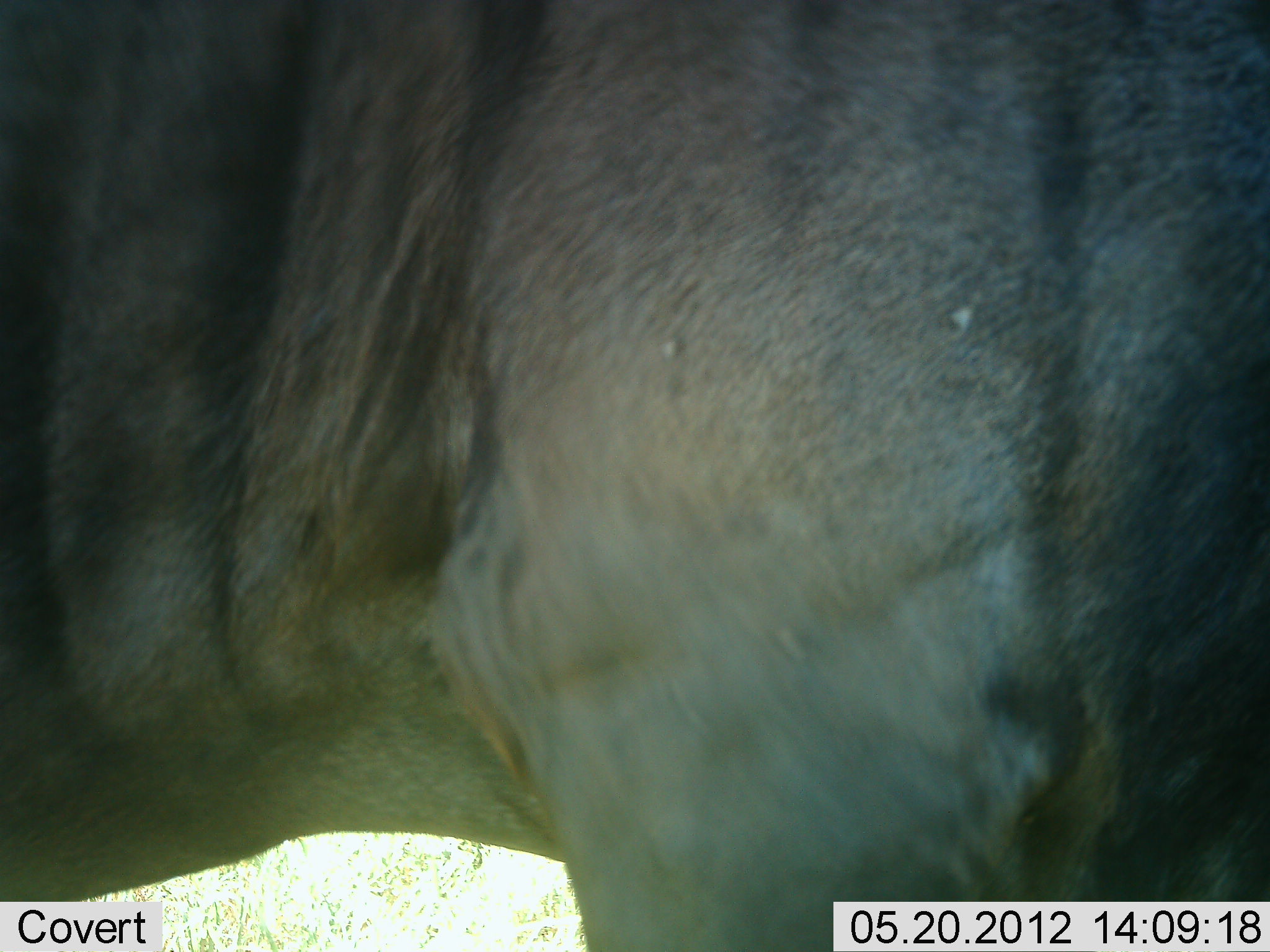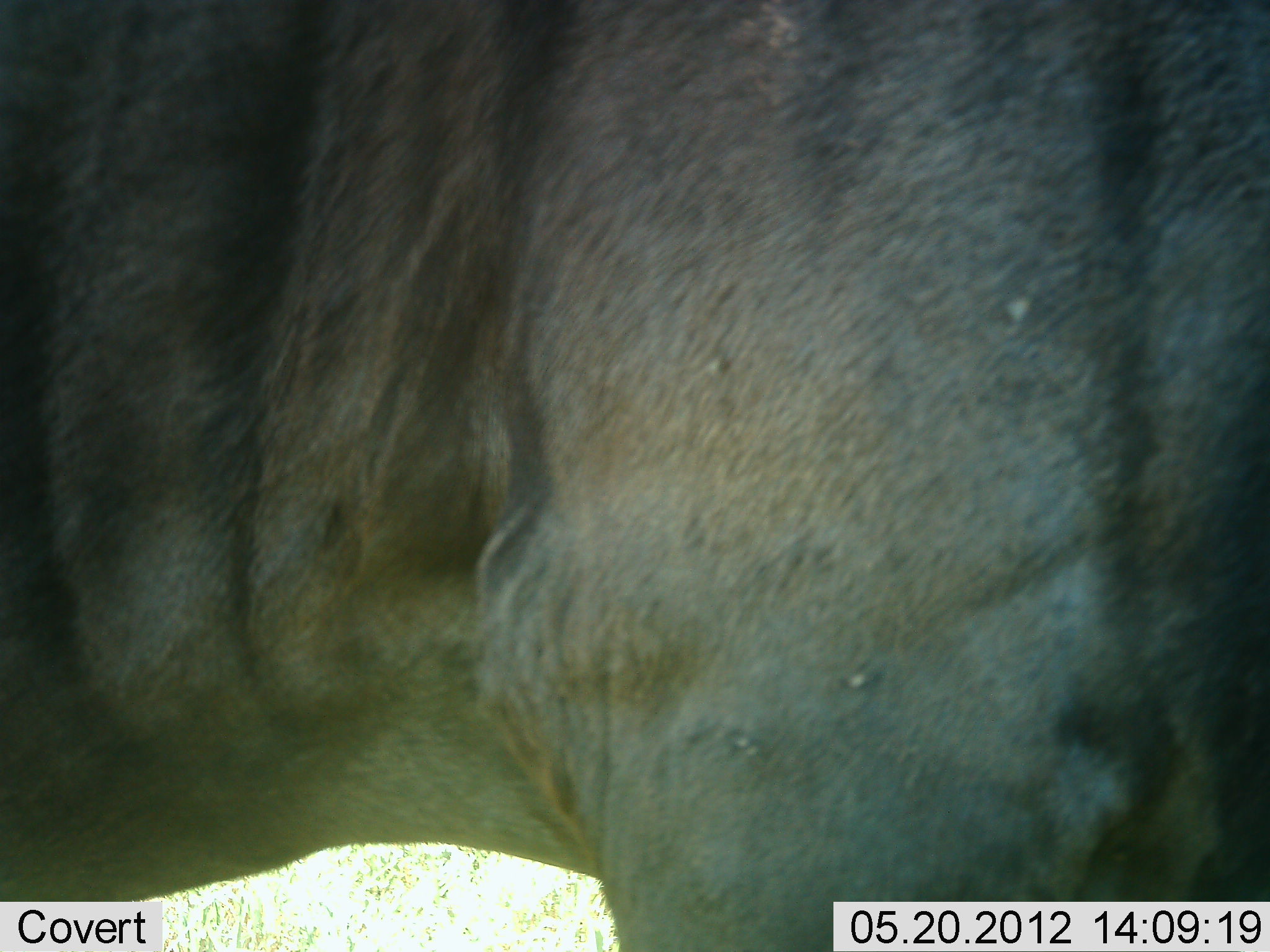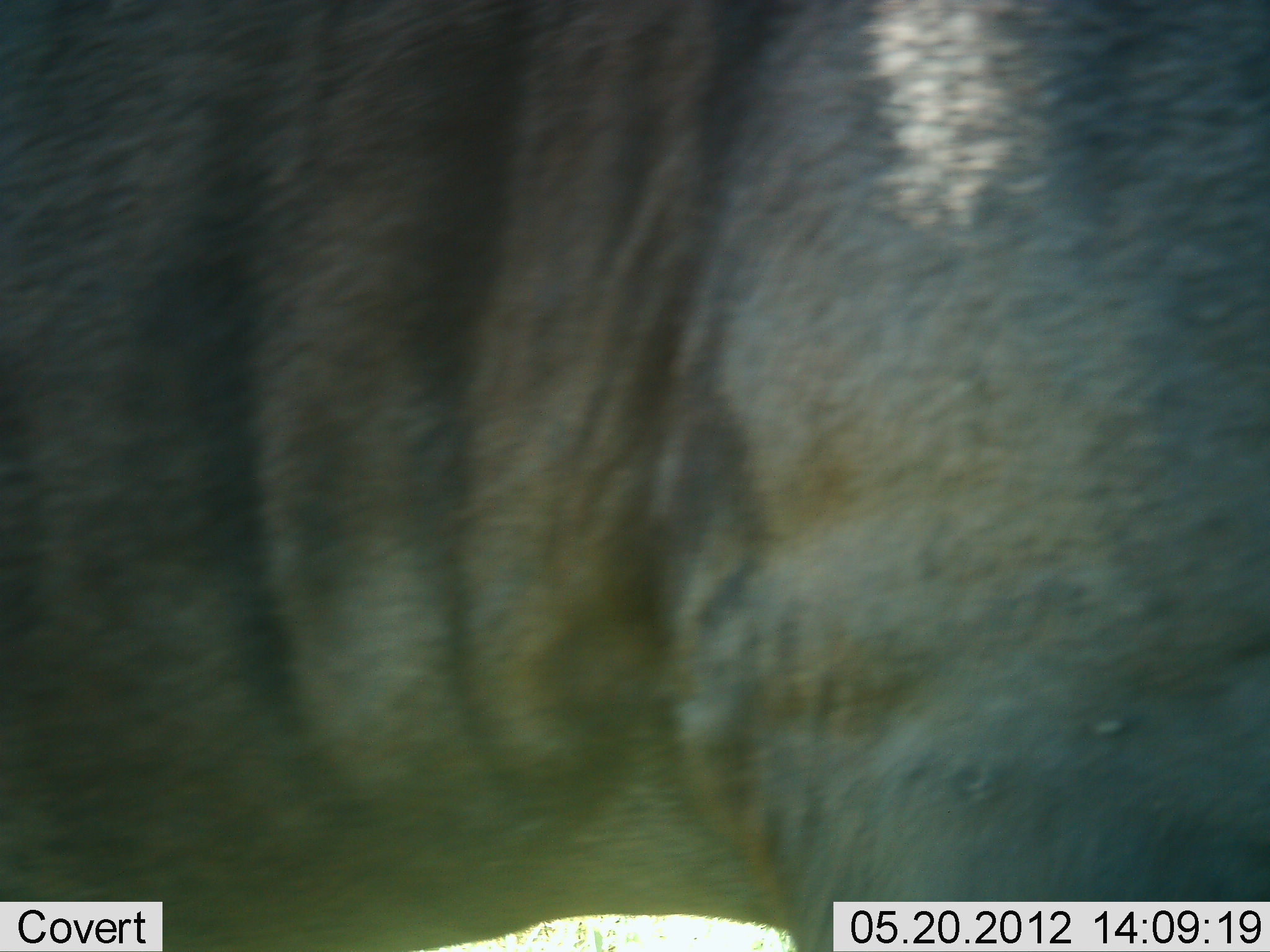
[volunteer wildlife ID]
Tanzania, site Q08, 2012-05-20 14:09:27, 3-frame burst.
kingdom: Animalia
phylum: Chordata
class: Mammalia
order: Artiodactyla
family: Bovidae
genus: Connochaetes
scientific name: Connochaetes taurinus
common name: blue wildebeest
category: wildebeest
Wildebeest (blue wildebeest) (Connochaetes taurinus), count 1. Behavior (volunteer vote fractions): standing 70%, resting 0%, moving 30%, interacting 0%. Young present (vote fraction): 0%. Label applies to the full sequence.